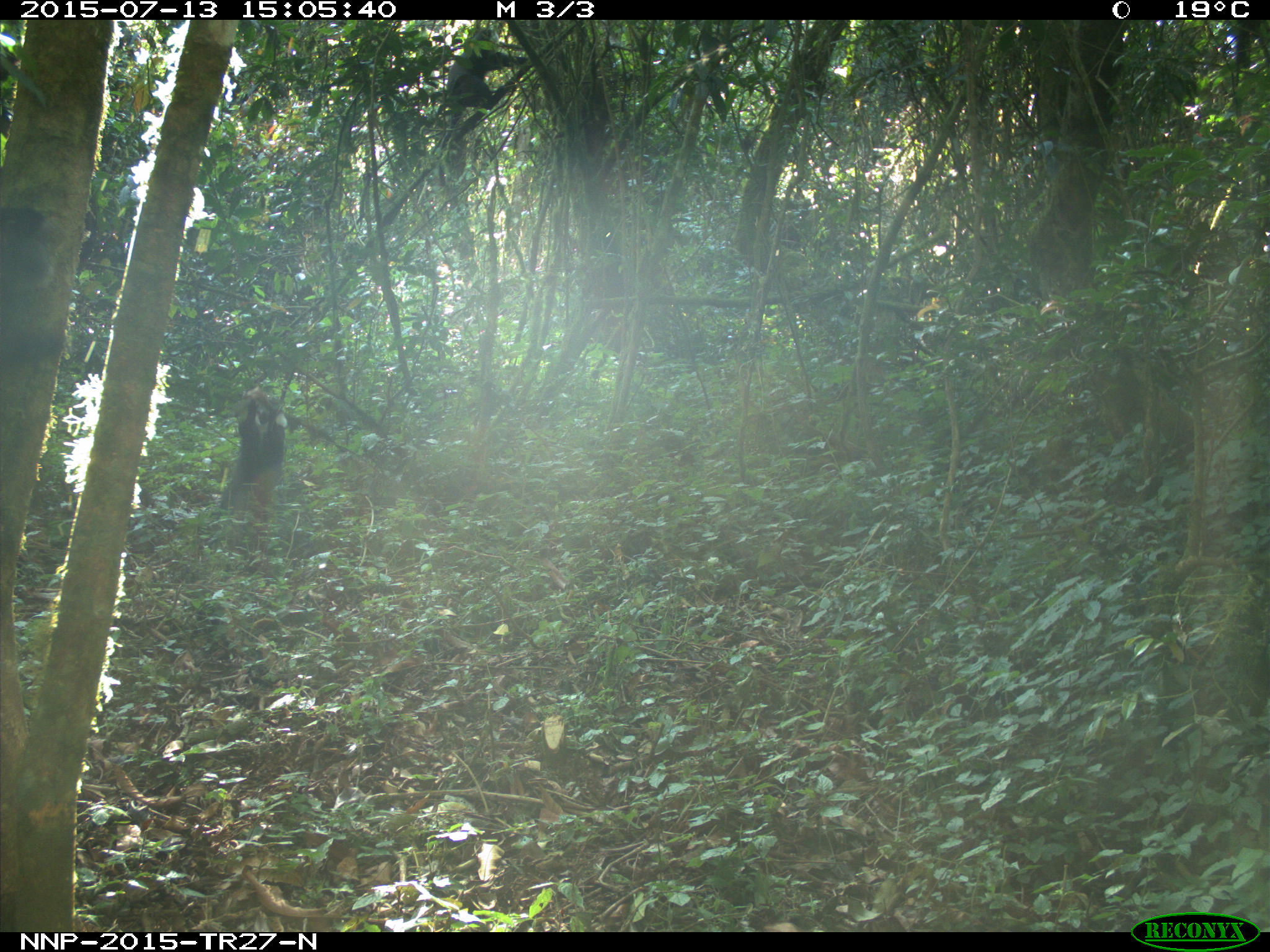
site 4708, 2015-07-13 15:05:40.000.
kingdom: Animalia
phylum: Chordata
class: Mammalia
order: Primates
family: Cercopithecidae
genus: Allochrocebus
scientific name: Allochrocebus lhoesti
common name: l'hoest's monkey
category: cercopithecus lhoesti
Cercopithecus lhoesti (l'hoest's monkey) (Allochrocebus lhoesti), count 1.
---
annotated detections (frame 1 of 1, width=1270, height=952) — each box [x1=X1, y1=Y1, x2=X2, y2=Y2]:
cercopithecus lhoesti: [x1=218, y1=388, x2=288, y2=510]